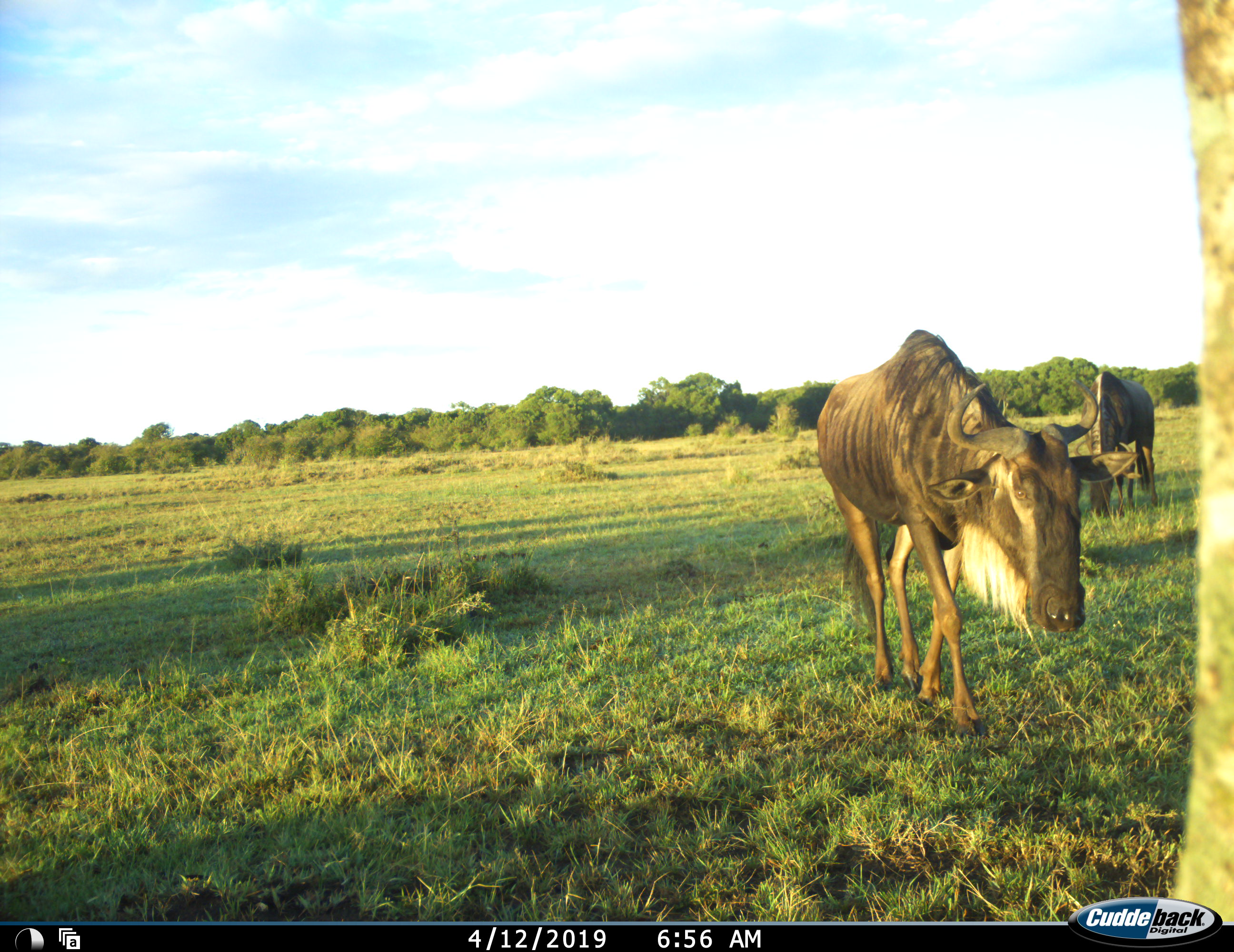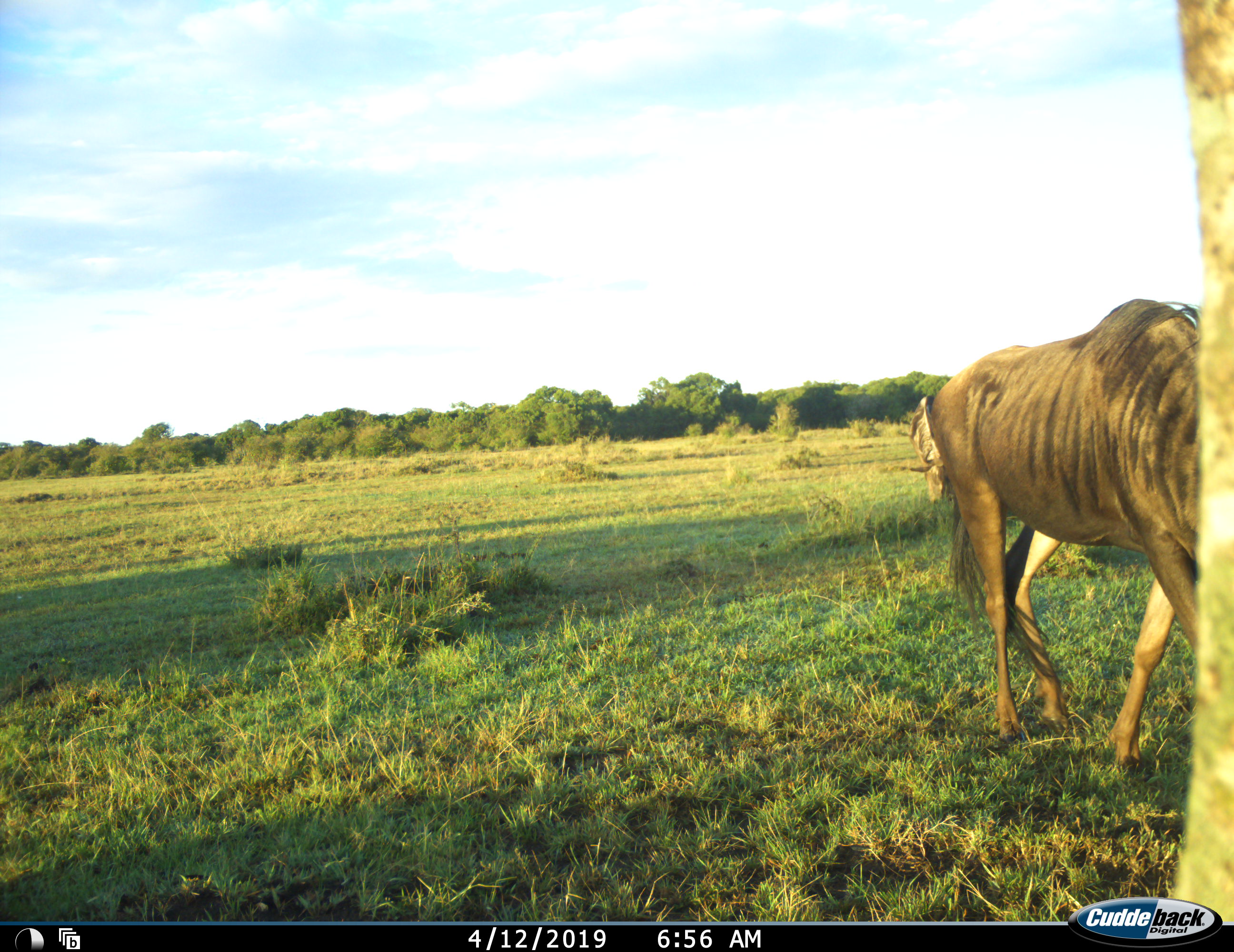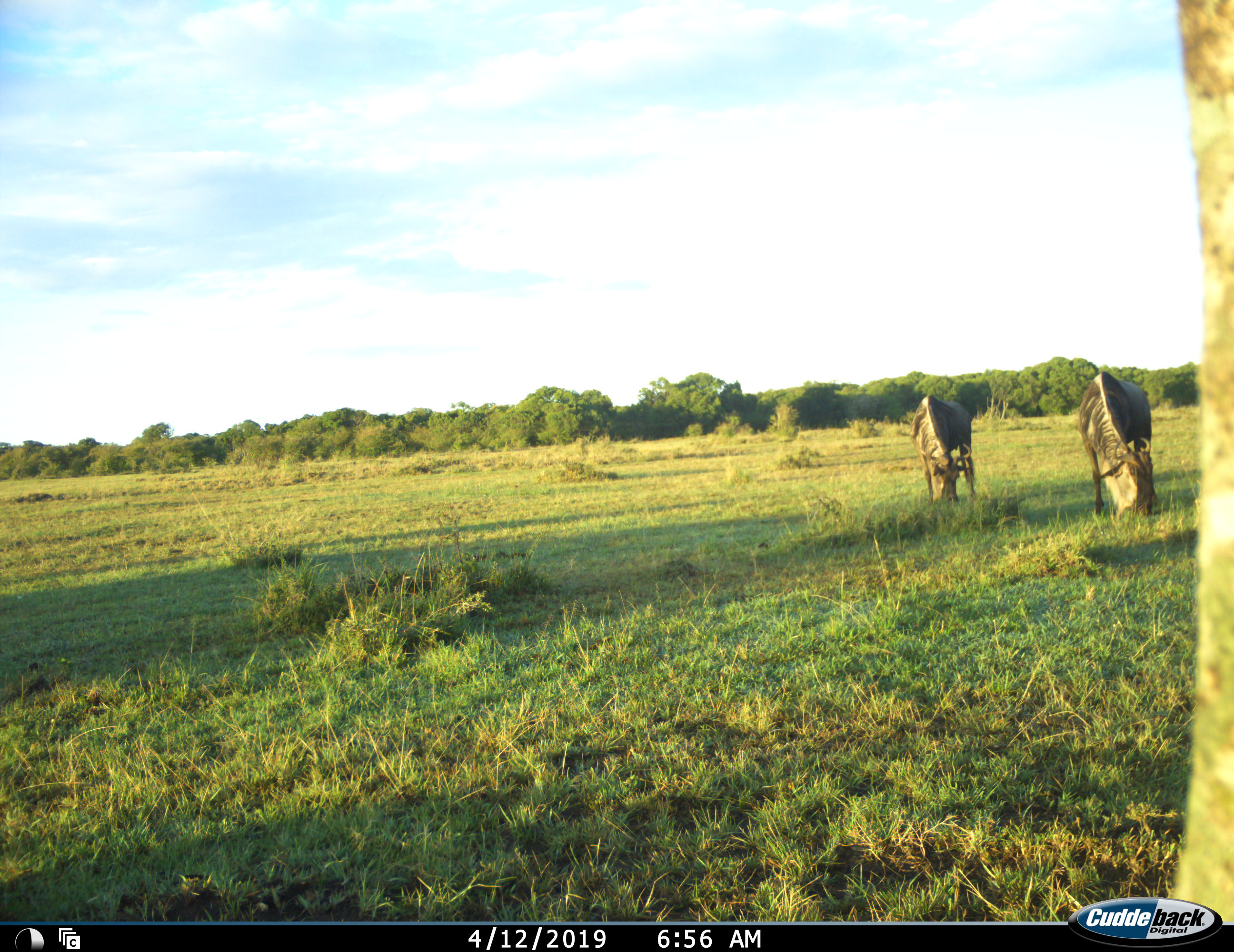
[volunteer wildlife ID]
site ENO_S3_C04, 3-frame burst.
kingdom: Animalia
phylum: Chordata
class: Mammalia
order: Artiodactyla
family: Bovidae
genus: Connochaetes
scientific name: Connochaetes taurinus taurinus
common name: blue wildebeest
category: wildebeestblue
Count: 3.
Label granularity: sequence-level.